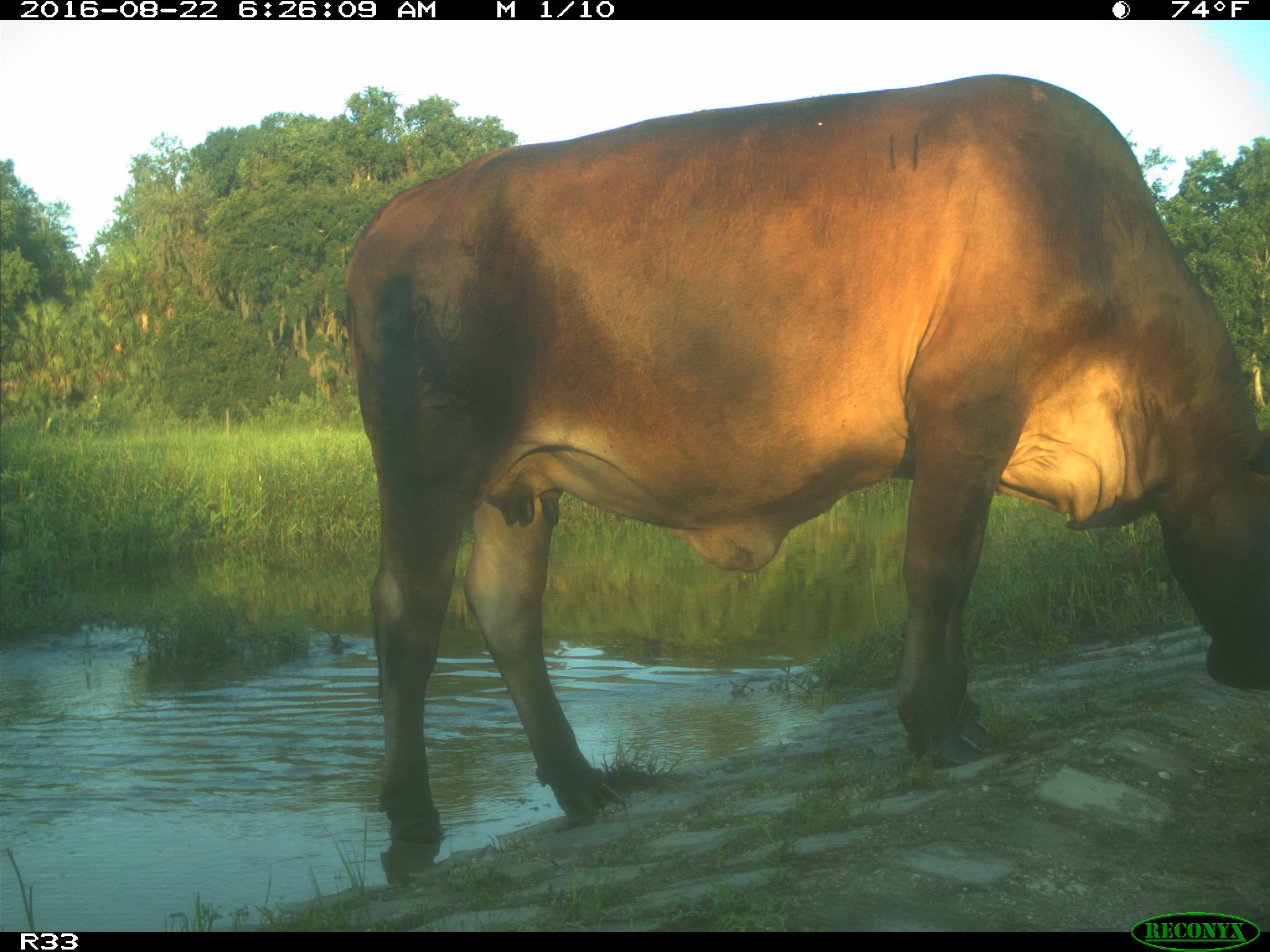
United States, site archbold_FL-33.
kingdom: Animalia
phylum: Chordata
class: Mammalia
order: Artiodactyla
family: Bovidae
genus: Bos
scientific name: Bos taurus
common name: domestic cow